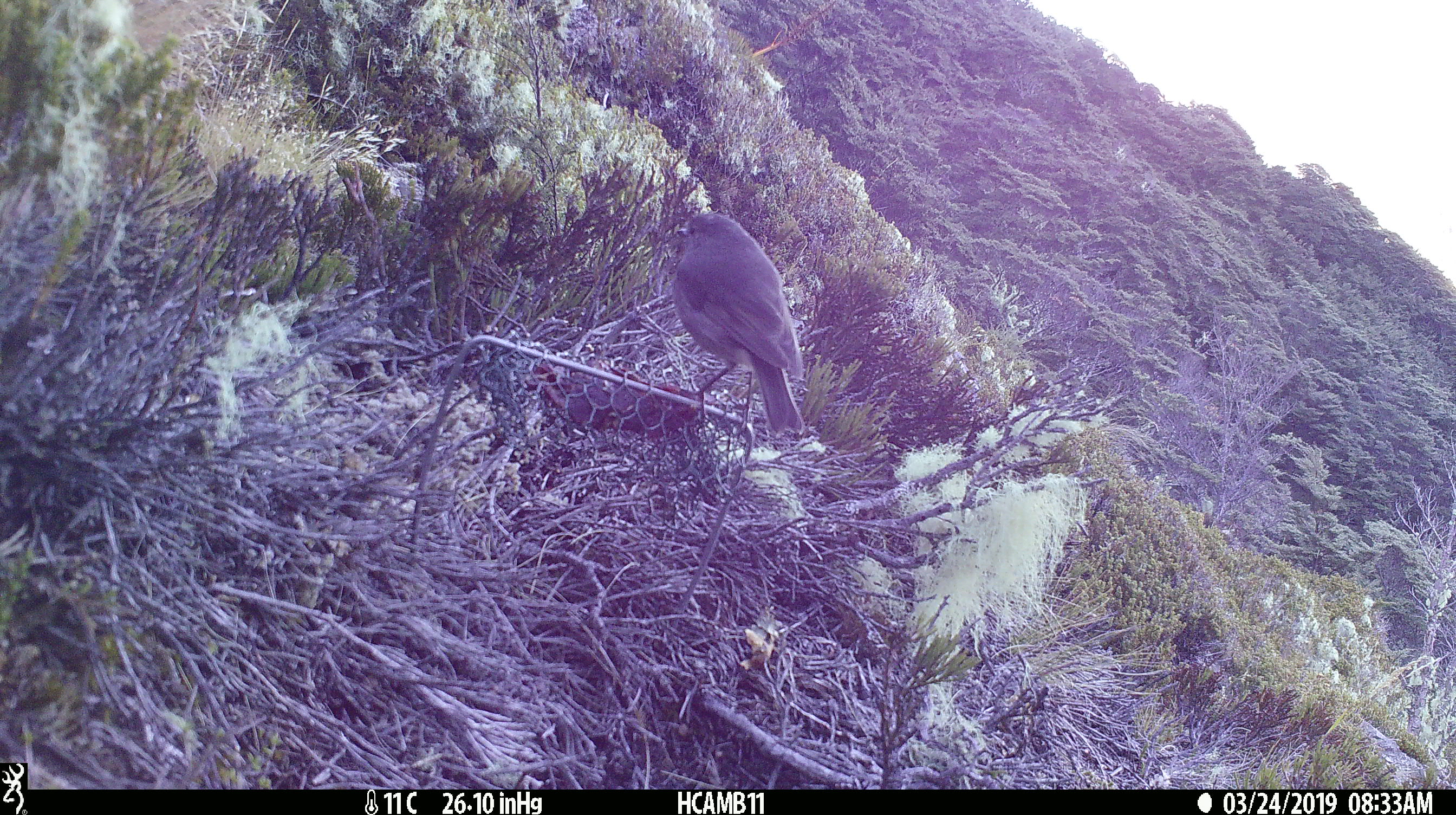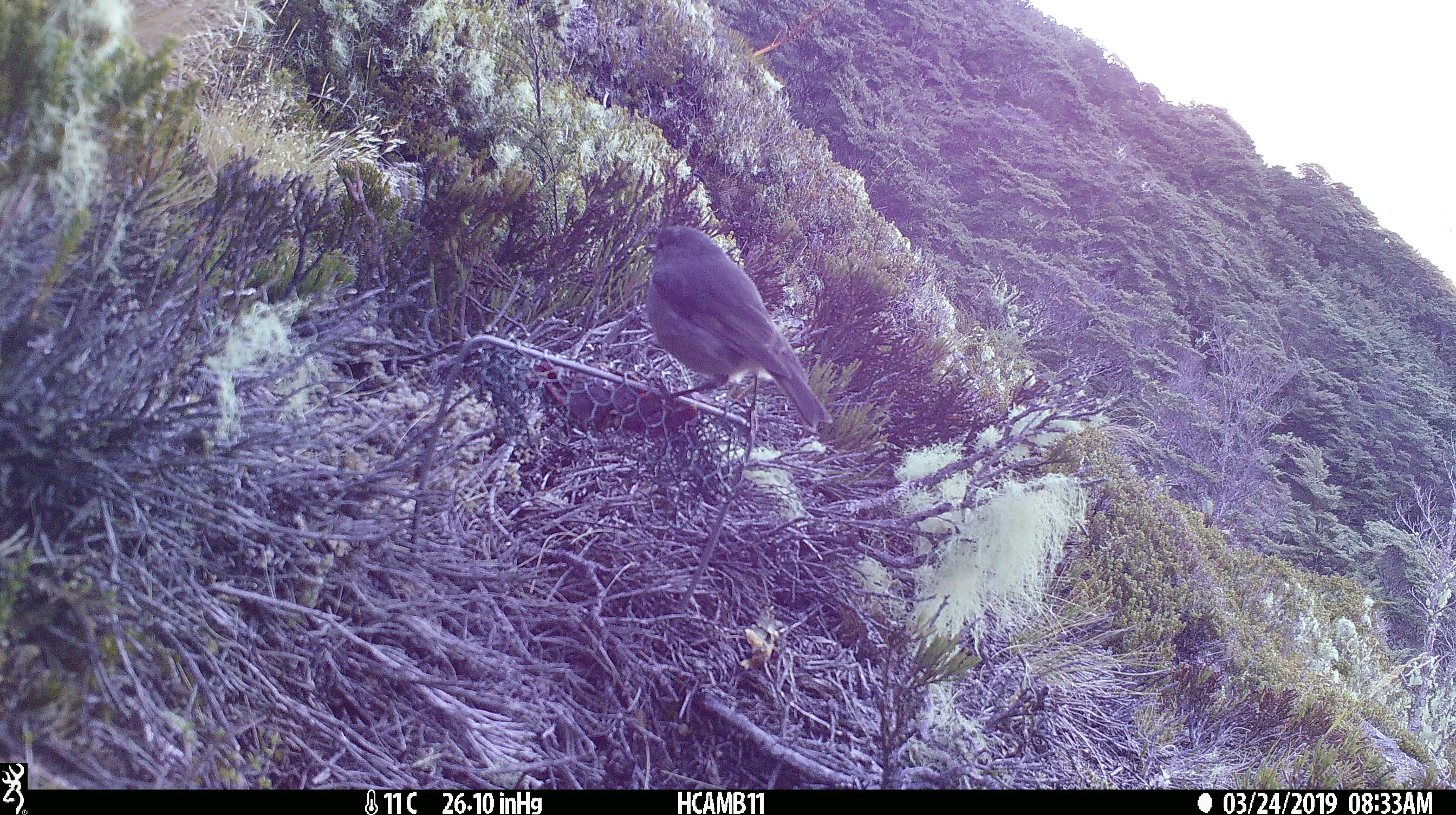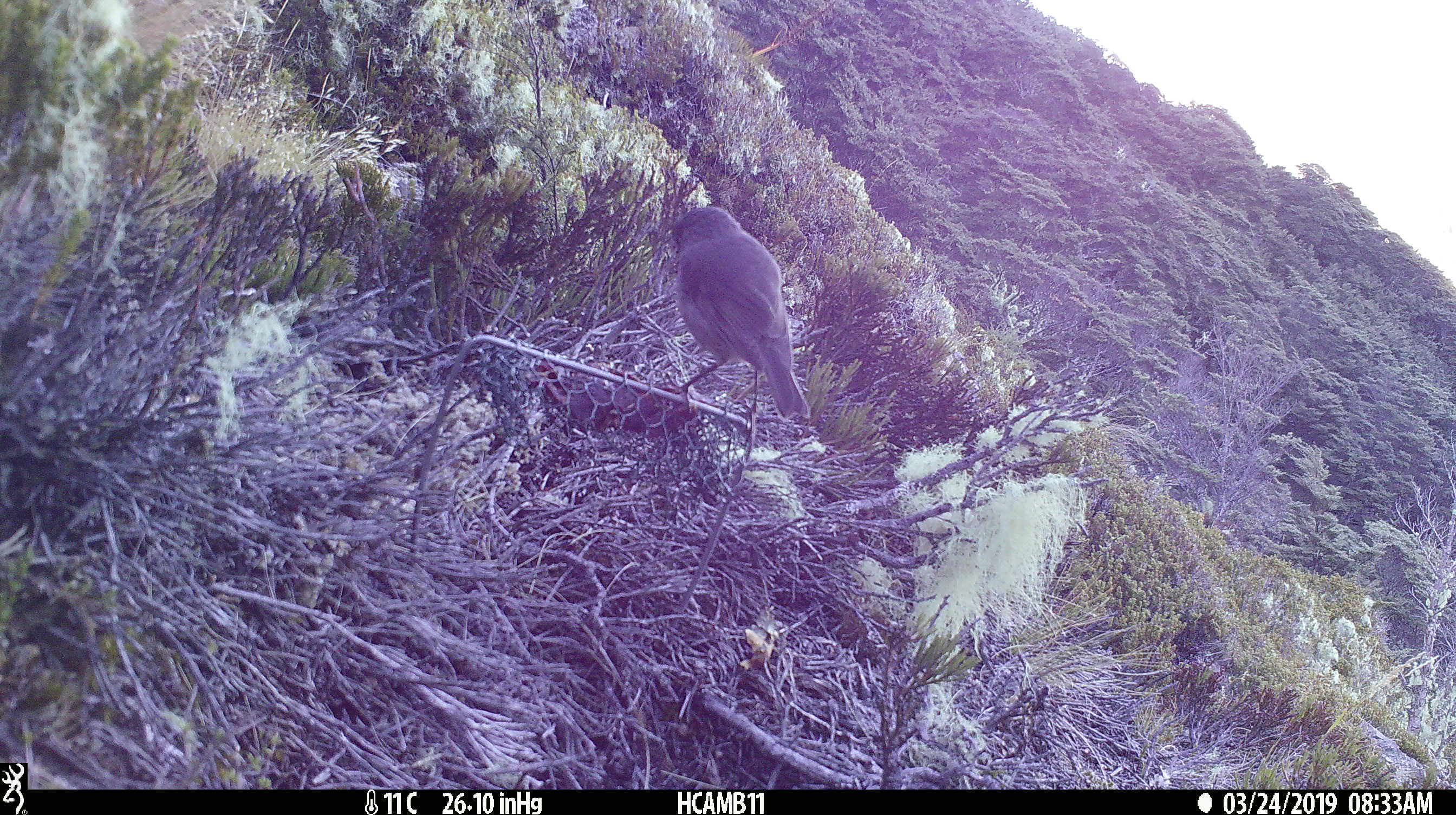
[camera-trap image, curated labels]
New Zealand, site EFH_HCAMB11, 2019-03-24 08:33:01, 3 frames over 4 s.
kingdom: Animalia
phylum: Chordata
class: Aves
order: Passeriformes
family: Petroicidae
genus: Petroica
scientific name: Petroica australis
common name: new zealand robin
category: robin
Robin (new zealand robin) (Petroica australis).